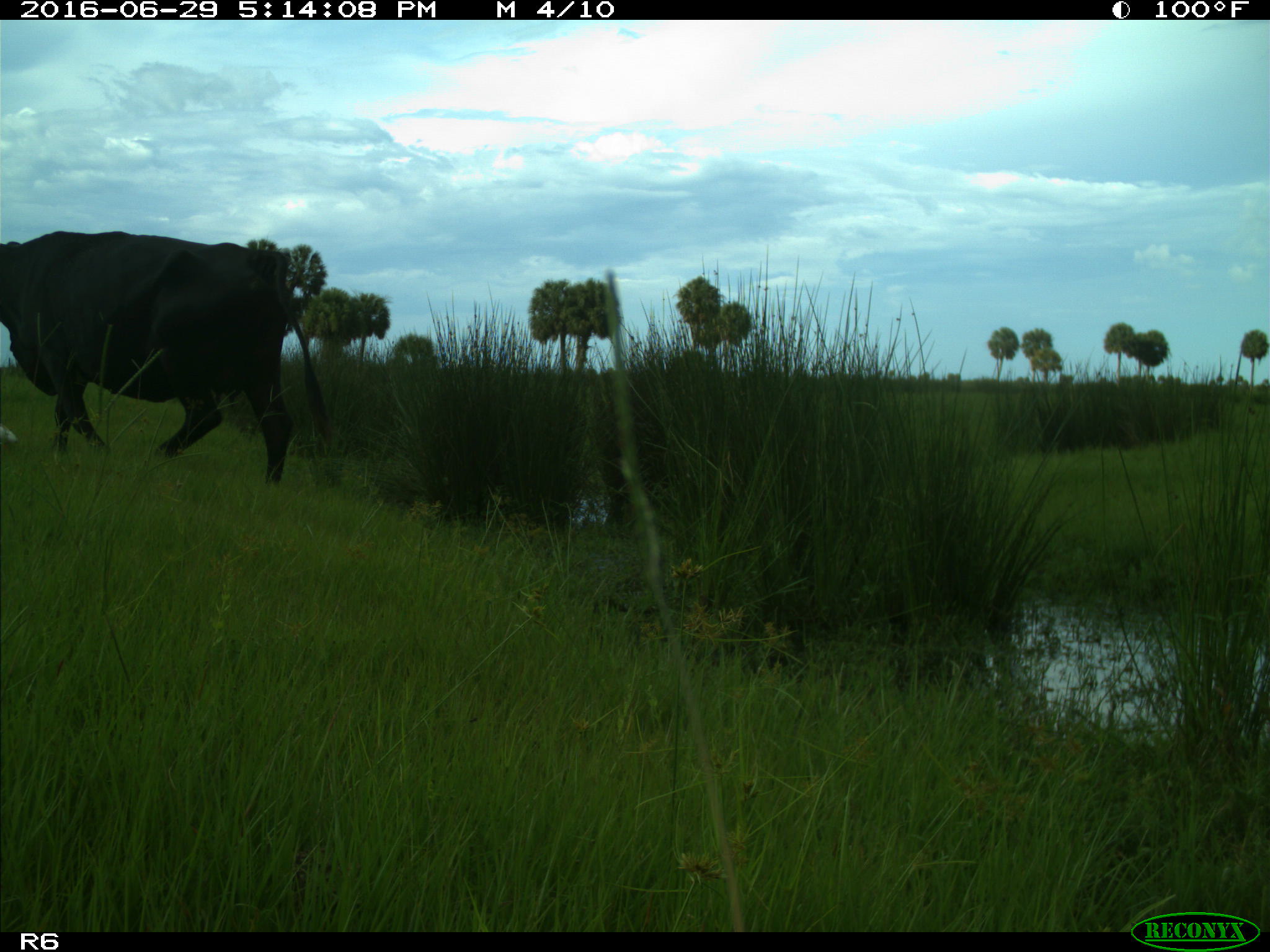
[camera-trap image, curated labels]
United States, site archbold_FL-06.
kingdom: Animalia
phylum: Chordata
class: Mammalia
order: Artiodactyla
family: Bovidae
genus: Bos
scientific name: Bos taurus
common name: domestic cow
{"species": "Bos taurus (domestic cow)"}